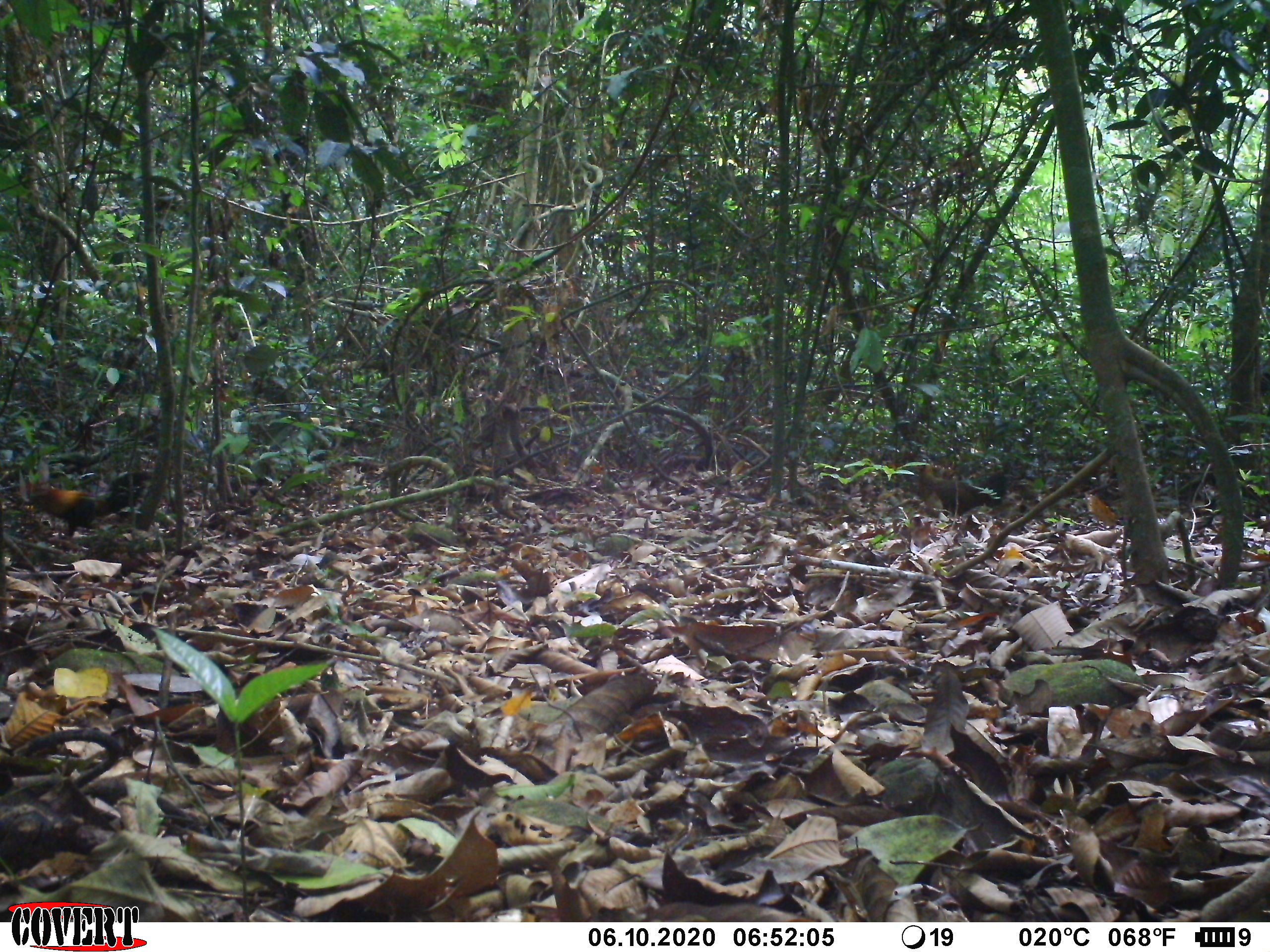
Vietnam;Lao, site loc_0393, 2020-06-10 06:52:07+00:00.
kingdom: Animalia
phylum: Chordata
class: Aves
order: Galliformes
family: Phasianidae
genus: Gallus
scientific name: Gallus gallus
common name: red junglefowl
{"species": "red junglefowl (Gallus gallus)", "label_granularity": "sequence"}